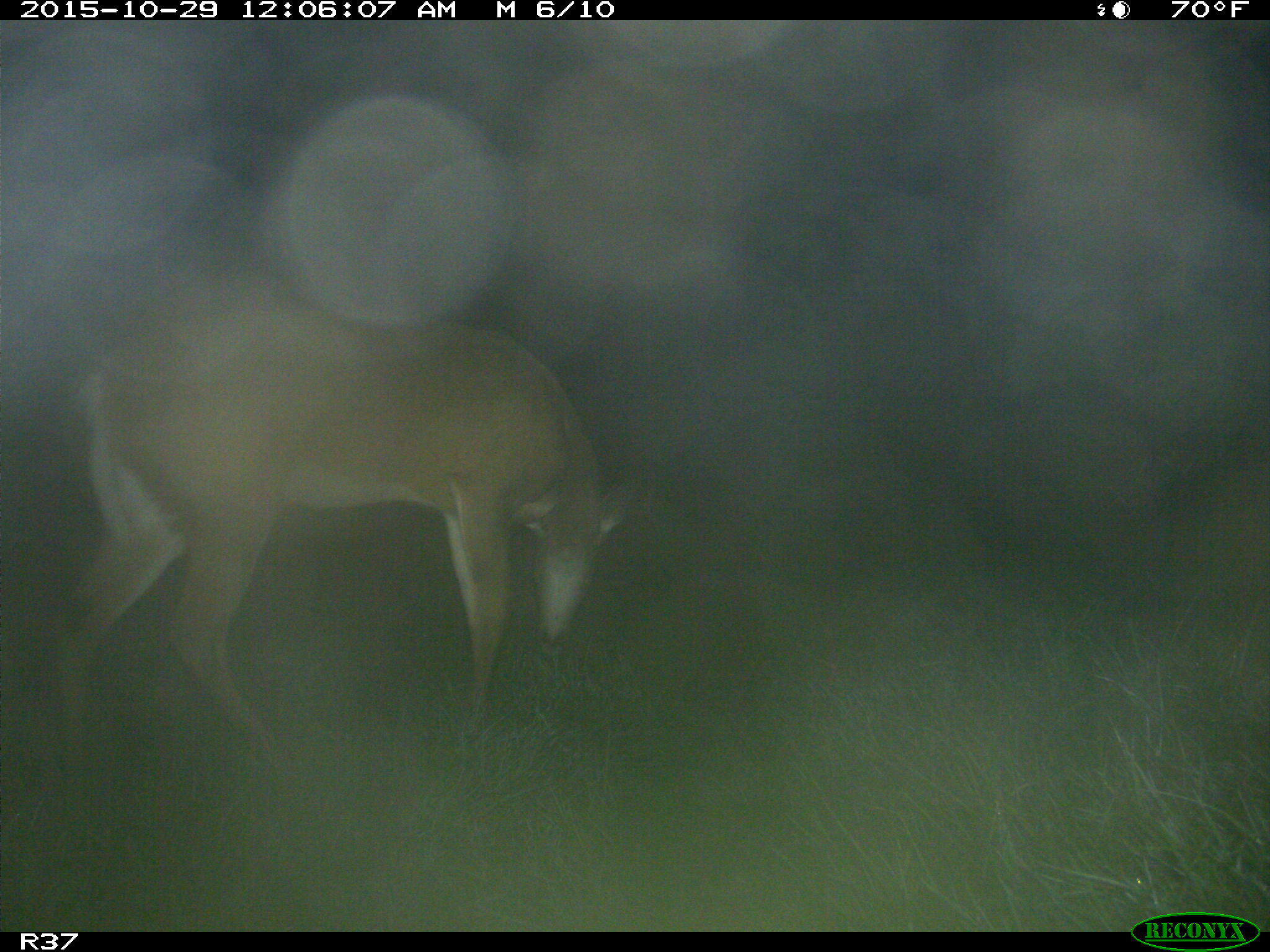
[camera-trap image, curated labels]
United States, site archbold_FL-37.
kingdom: Animalia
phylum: Chordata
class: Mammalia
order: Artiodactyla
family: Cervidae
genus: Odocoileus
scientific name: Odocoileus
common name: deer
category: unidentified deer